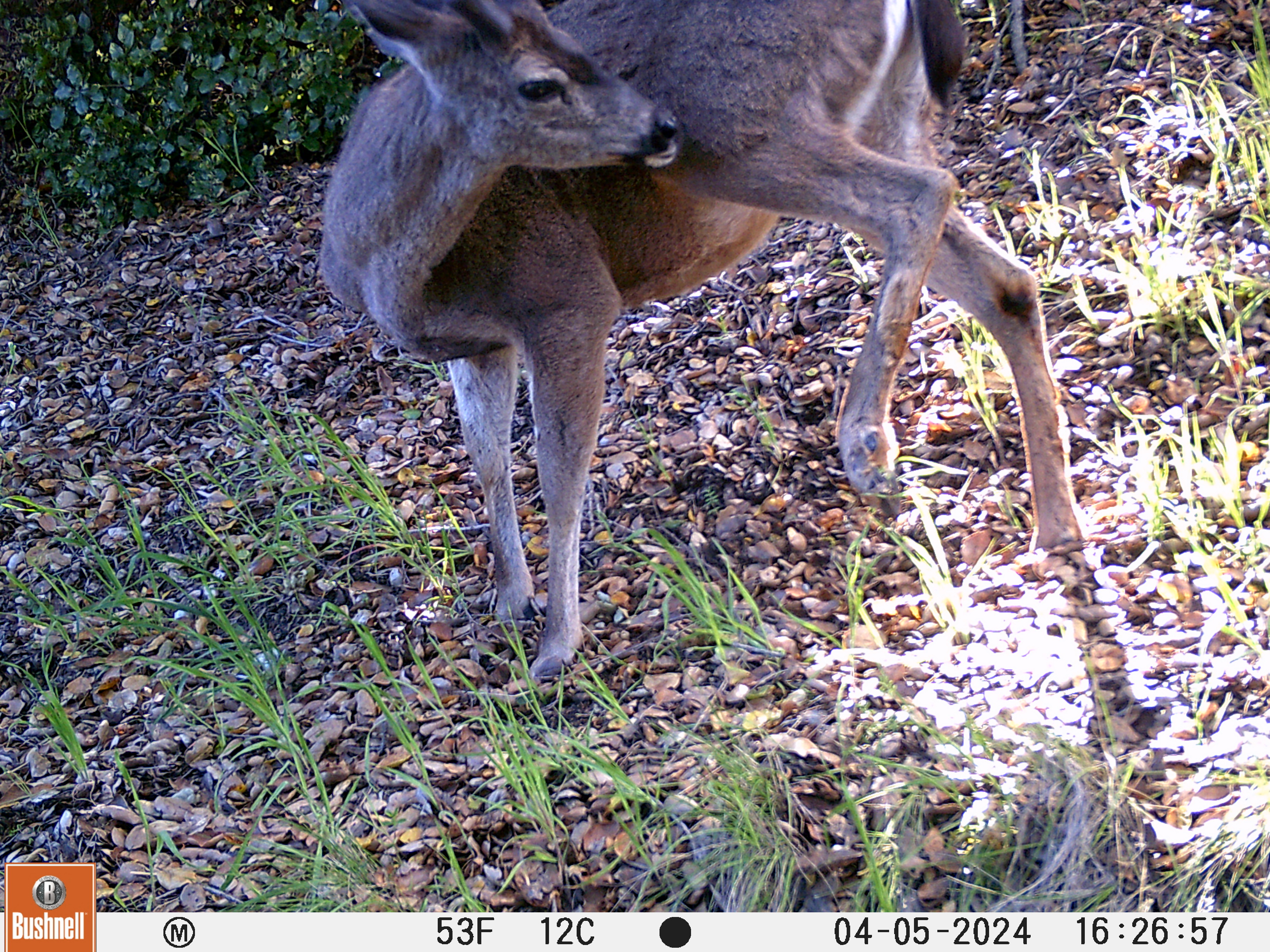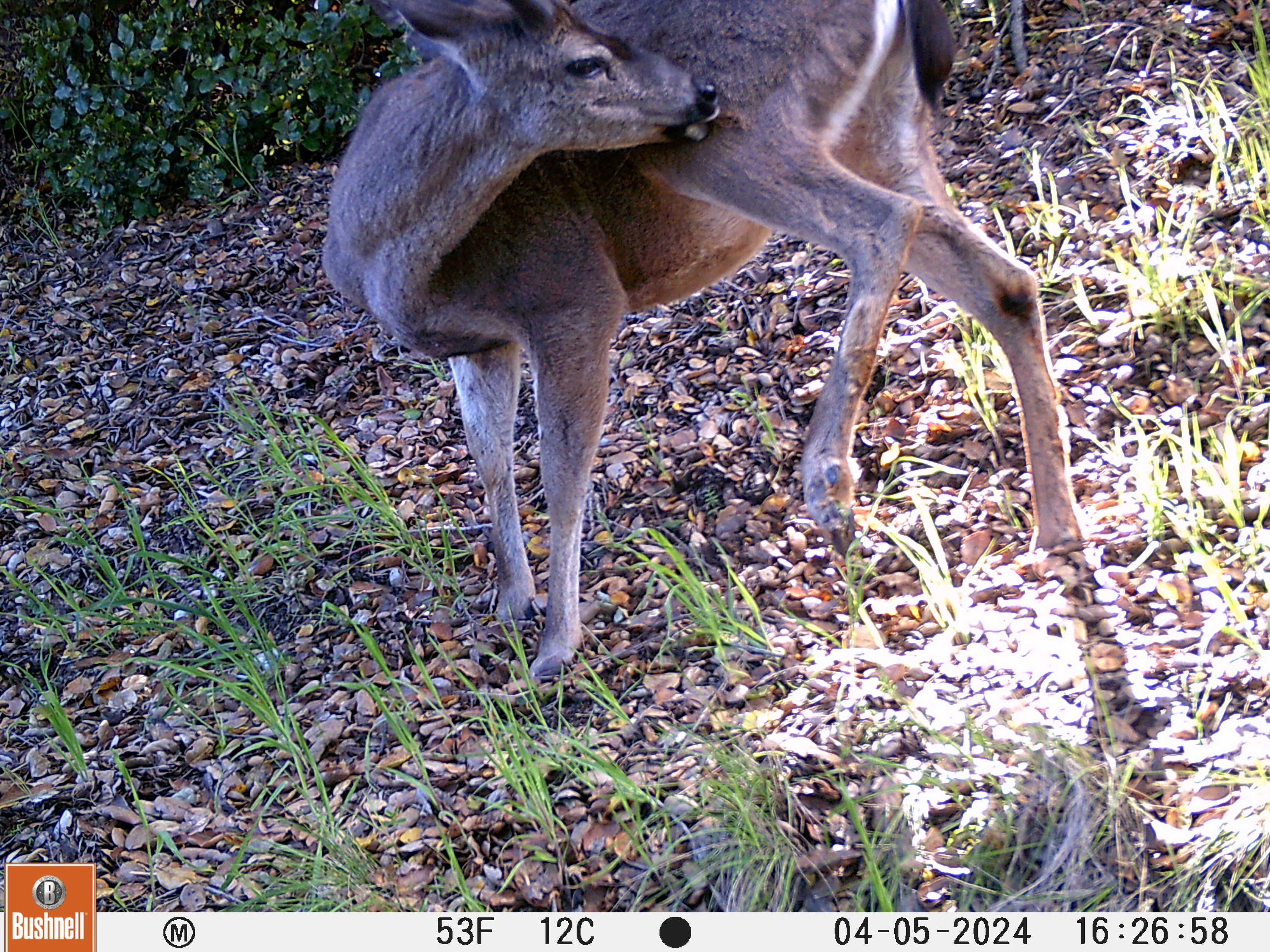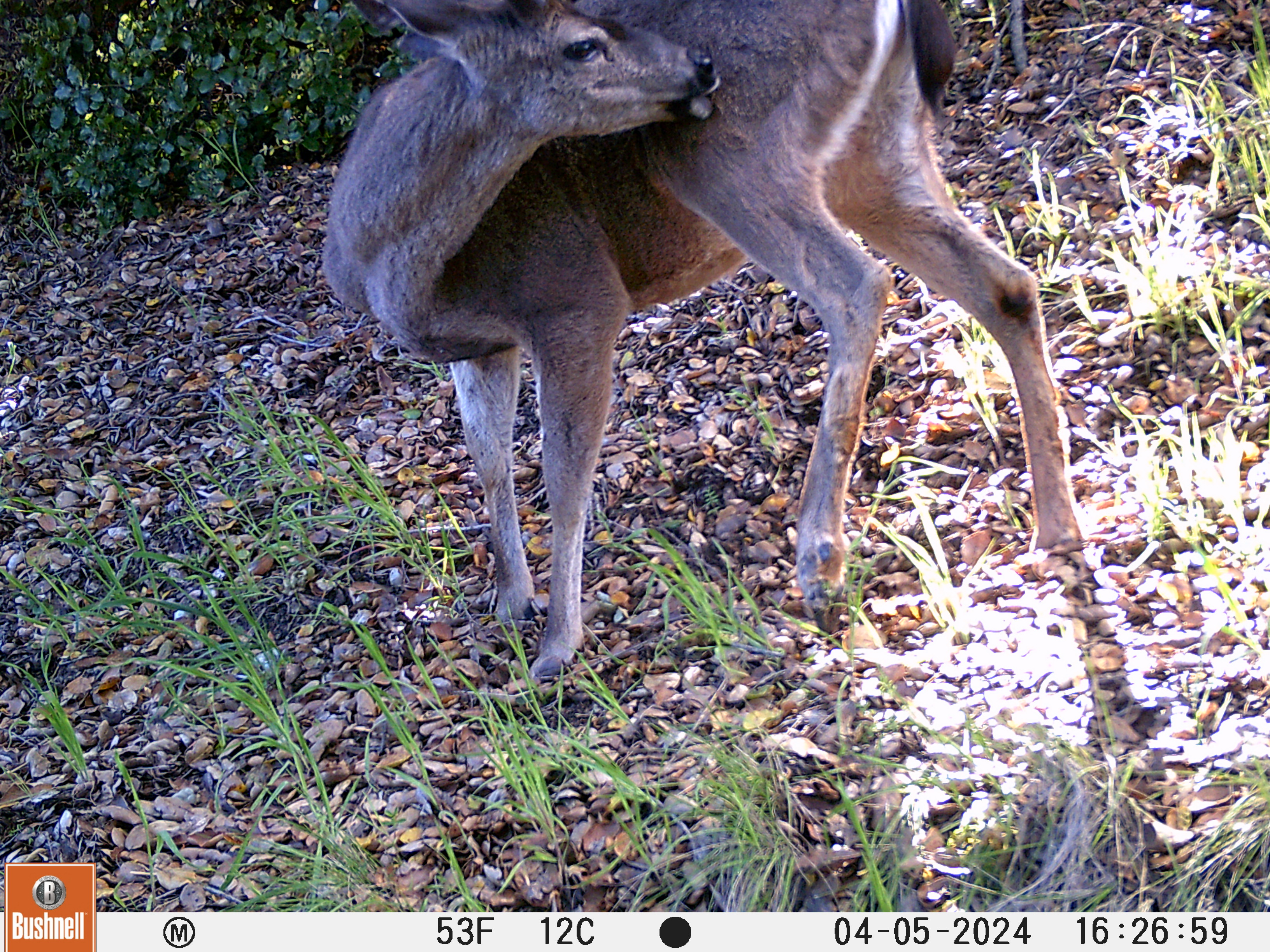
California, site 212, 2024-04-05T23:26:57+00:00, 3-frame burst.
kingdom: Animalia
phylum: Chordata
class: Mammalia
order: Artiodactyla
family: Cervidae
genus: Odocoileus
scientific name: Odocoileus hemionus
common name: mule deer